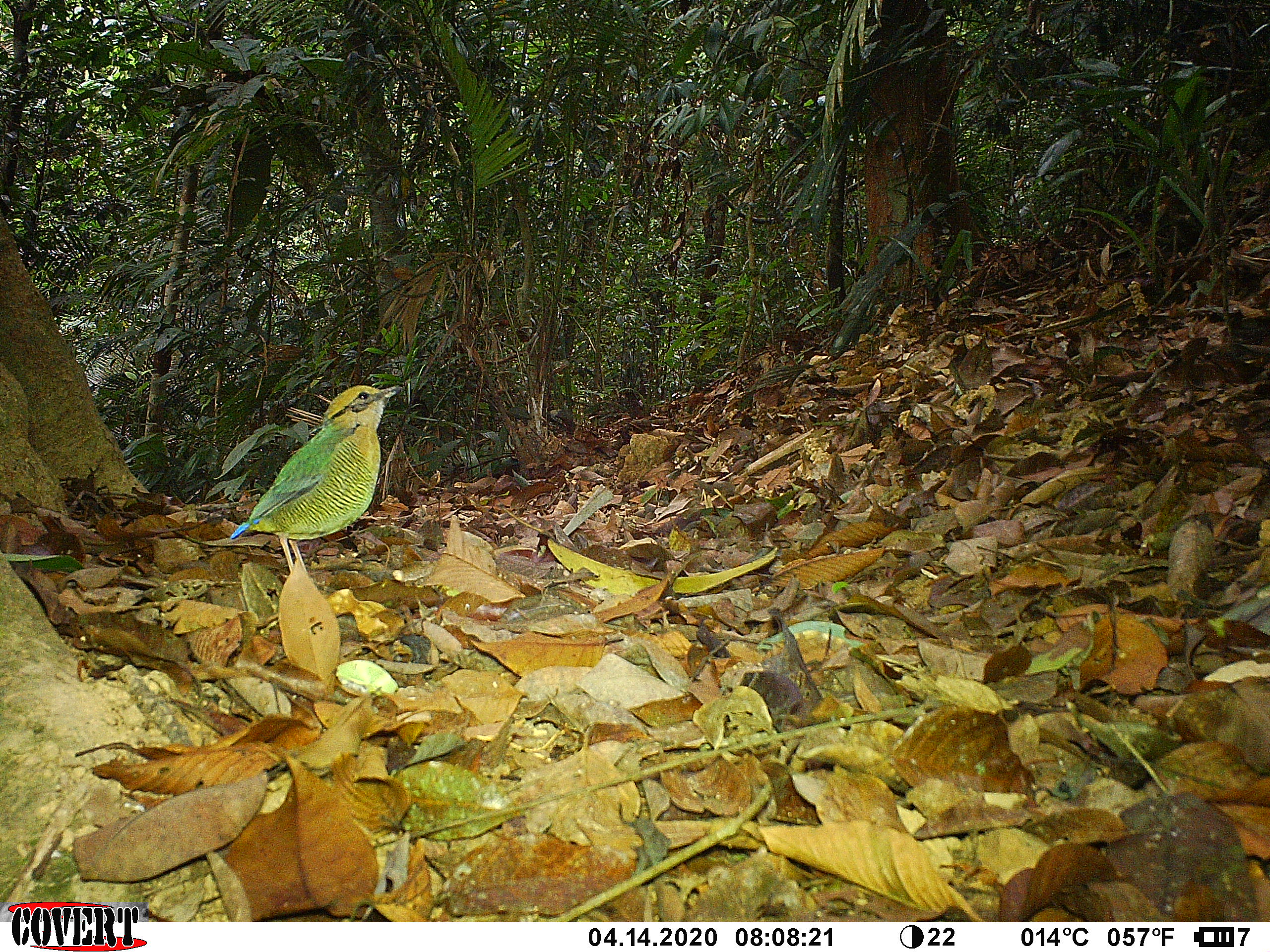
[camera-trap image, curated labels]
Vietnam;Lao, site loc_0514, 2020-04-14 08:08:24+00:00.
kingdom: Animalia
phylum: Chordata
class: Aves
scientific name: Aves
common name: bird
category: unidentified bird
Unidentified bird (bird) (Aves). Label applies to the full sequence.